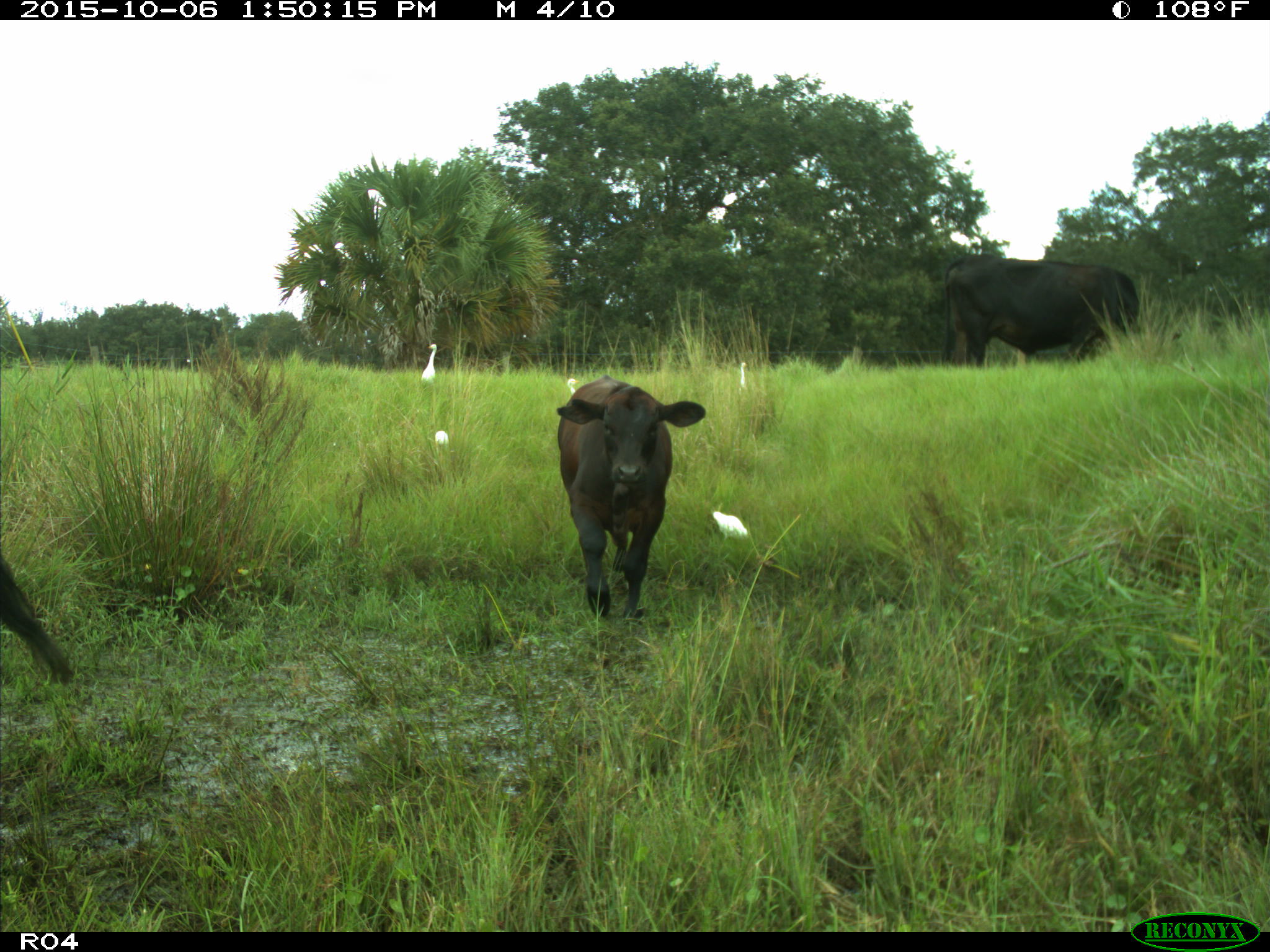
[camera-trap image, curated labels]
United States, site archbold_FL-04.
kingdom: Animalia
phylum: Chordata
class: Mammalia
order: Artiodactyla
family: Bovidae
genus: Bos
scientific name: Bos taurus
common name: domestic cow